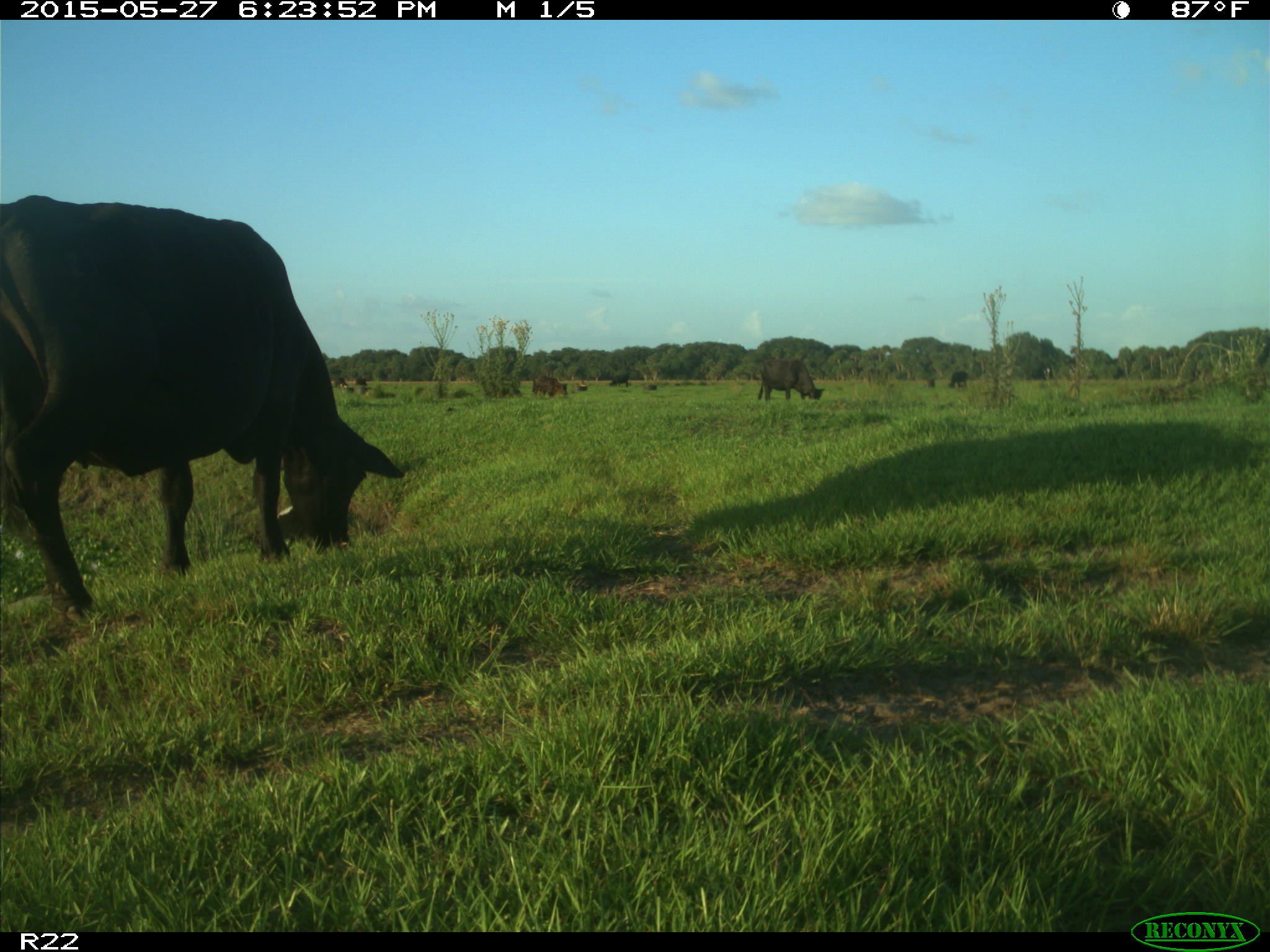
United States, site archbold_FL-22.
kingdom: Animalia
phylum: Chordata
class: Mammalia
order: Artiodactyla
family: Bovidae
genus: Bos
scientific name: Bos taurus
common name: domestic cow